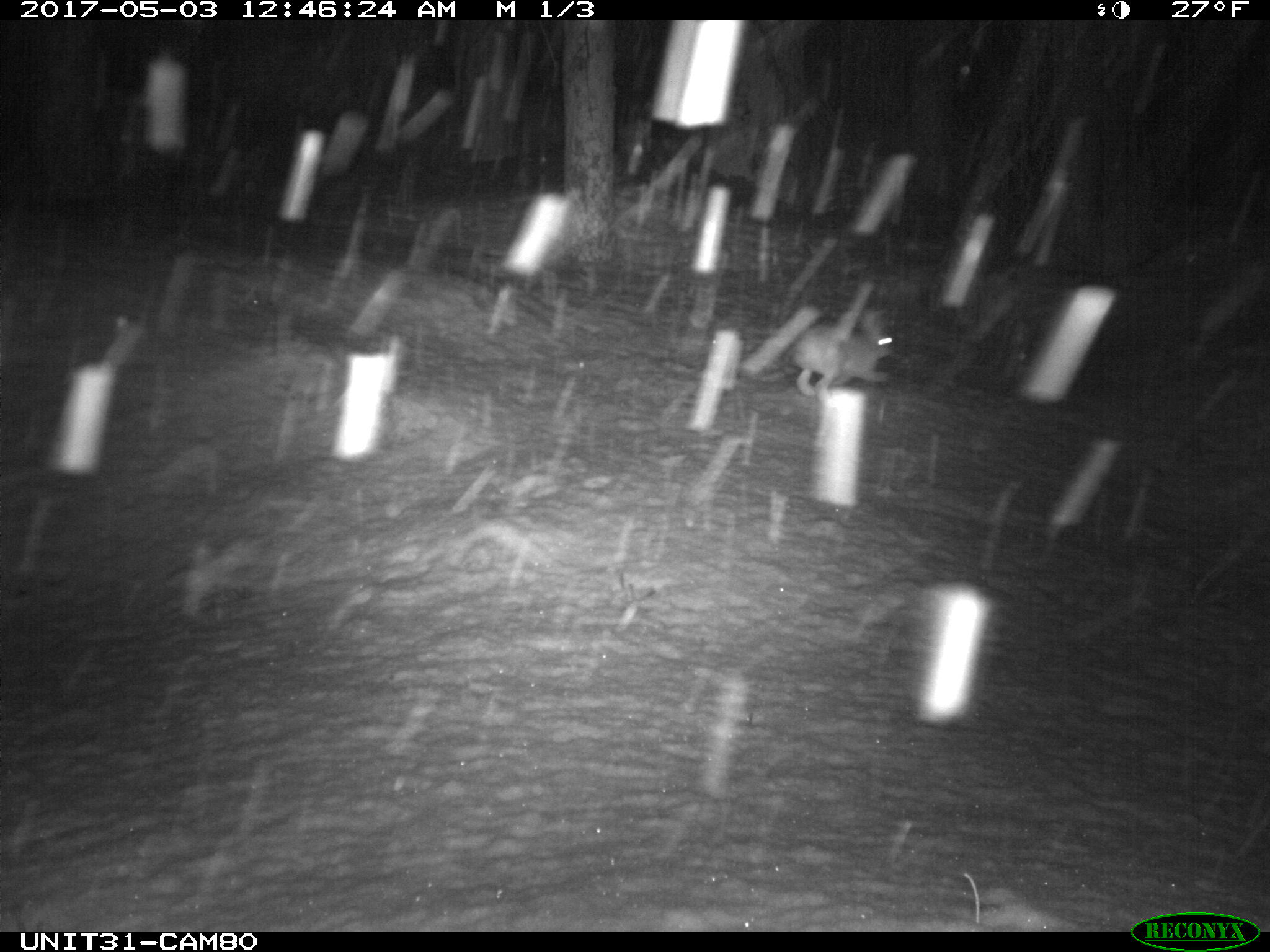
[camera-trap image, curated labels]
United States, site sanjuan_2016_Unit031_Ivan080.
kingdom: Animalia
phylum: Chordata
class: Mammalia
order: Lagomorpha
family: Leporidae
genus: Lepus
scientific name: Lepus americanus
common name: snowshoe hare